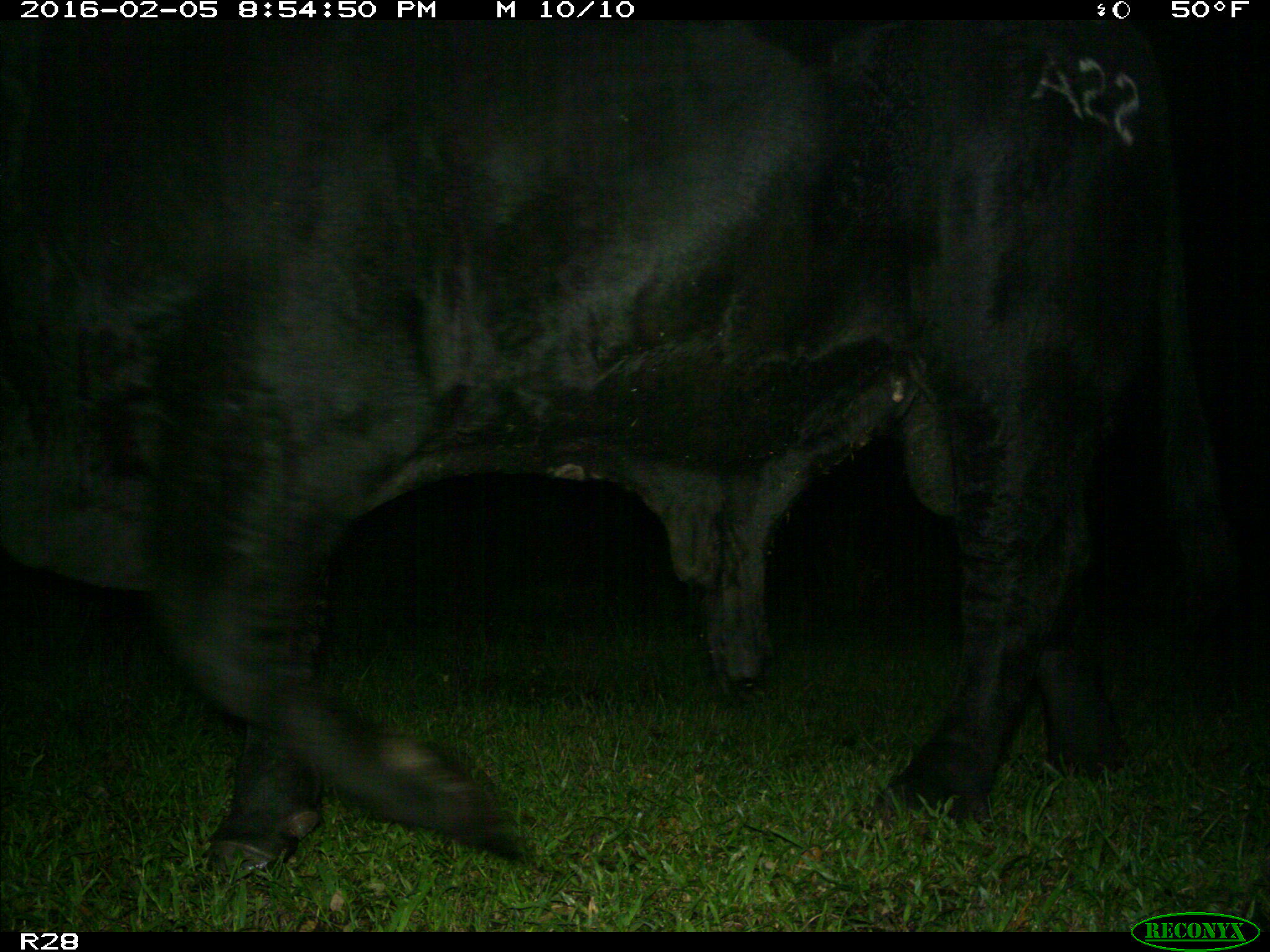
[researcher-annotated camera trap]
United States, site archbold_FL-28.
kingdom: Animalia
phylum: Chordata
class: Mammalia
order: Artiodactyla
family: Bovidae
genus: Bos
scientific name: Bos taurus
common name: domestic cow